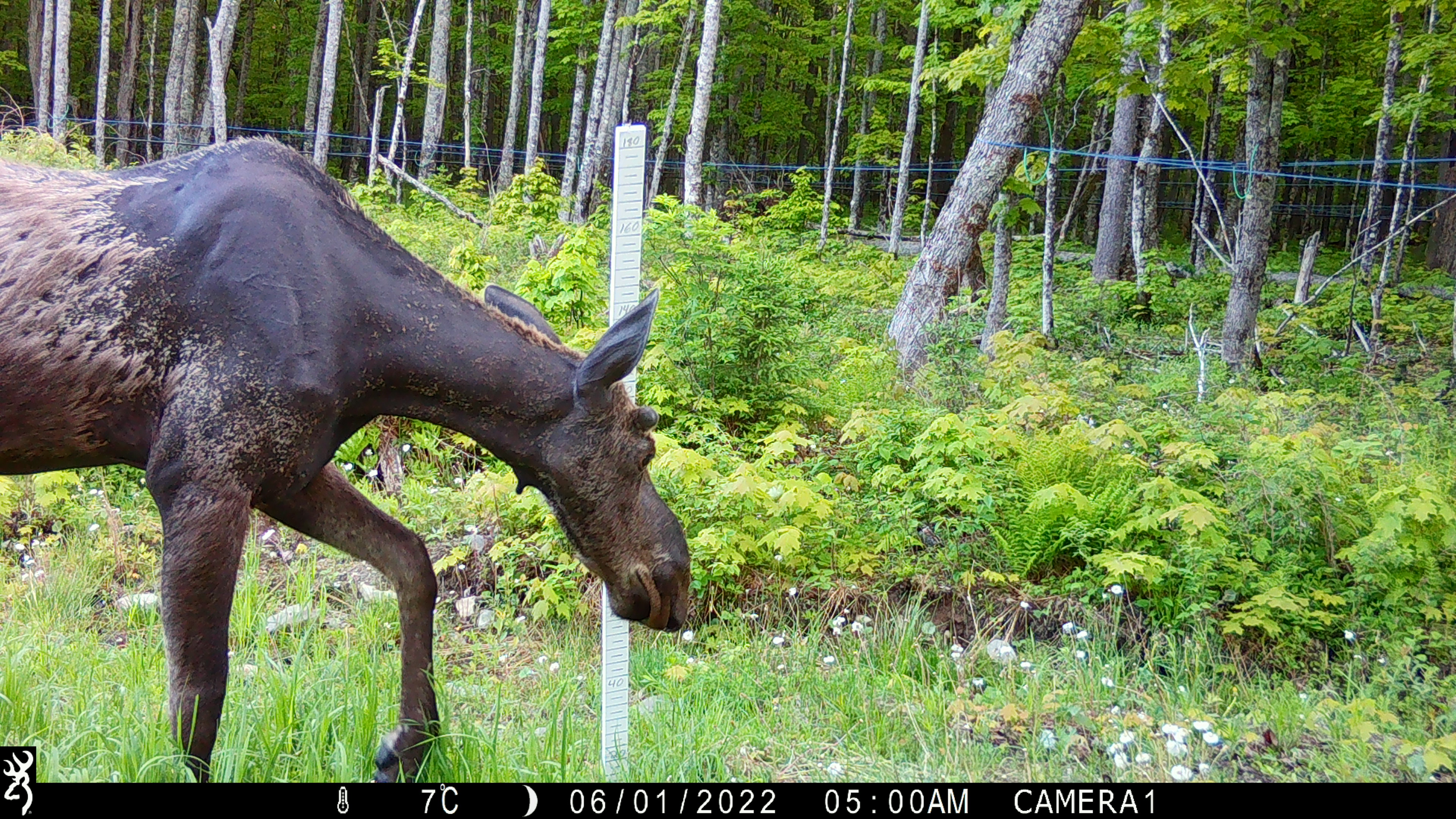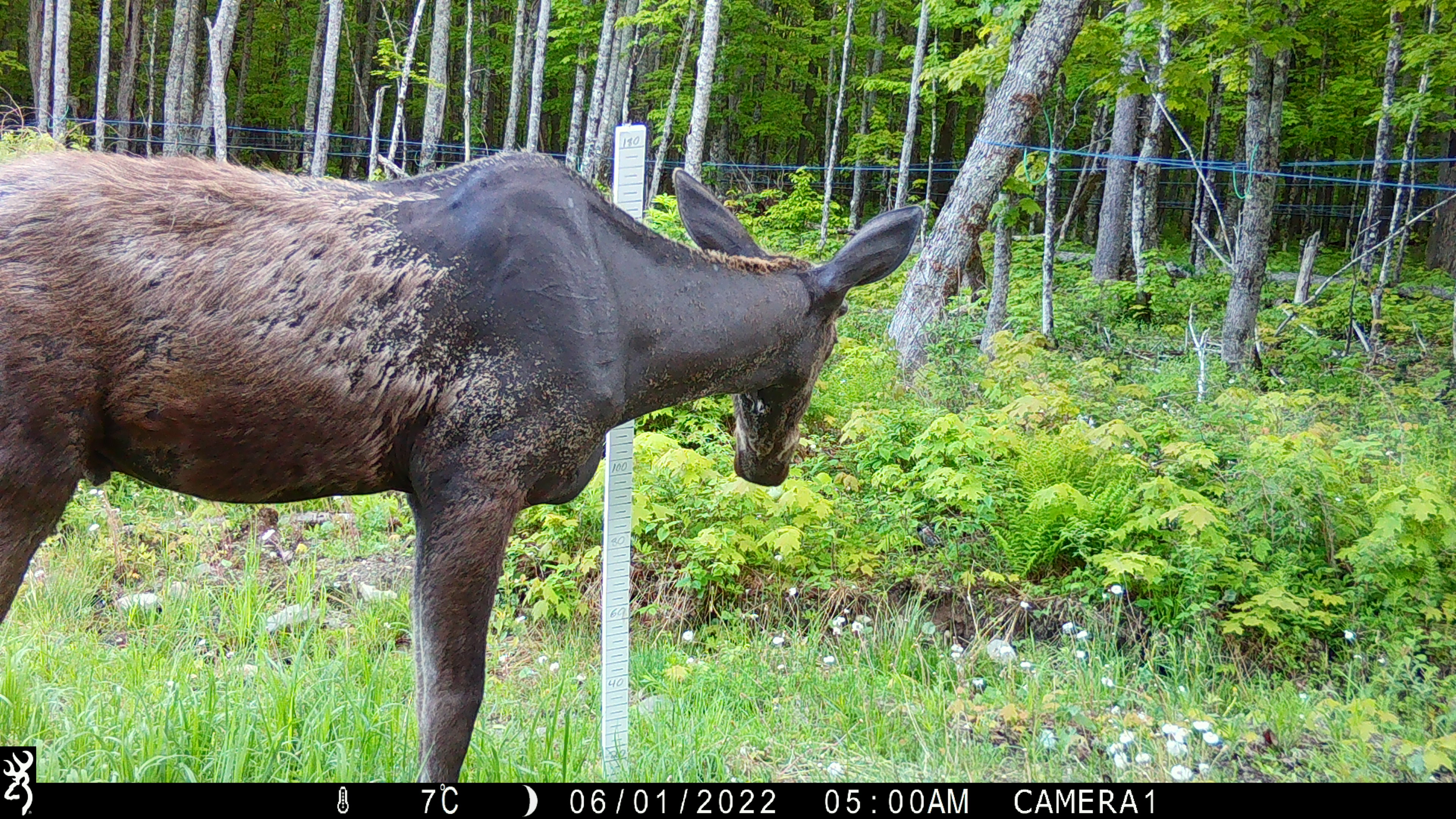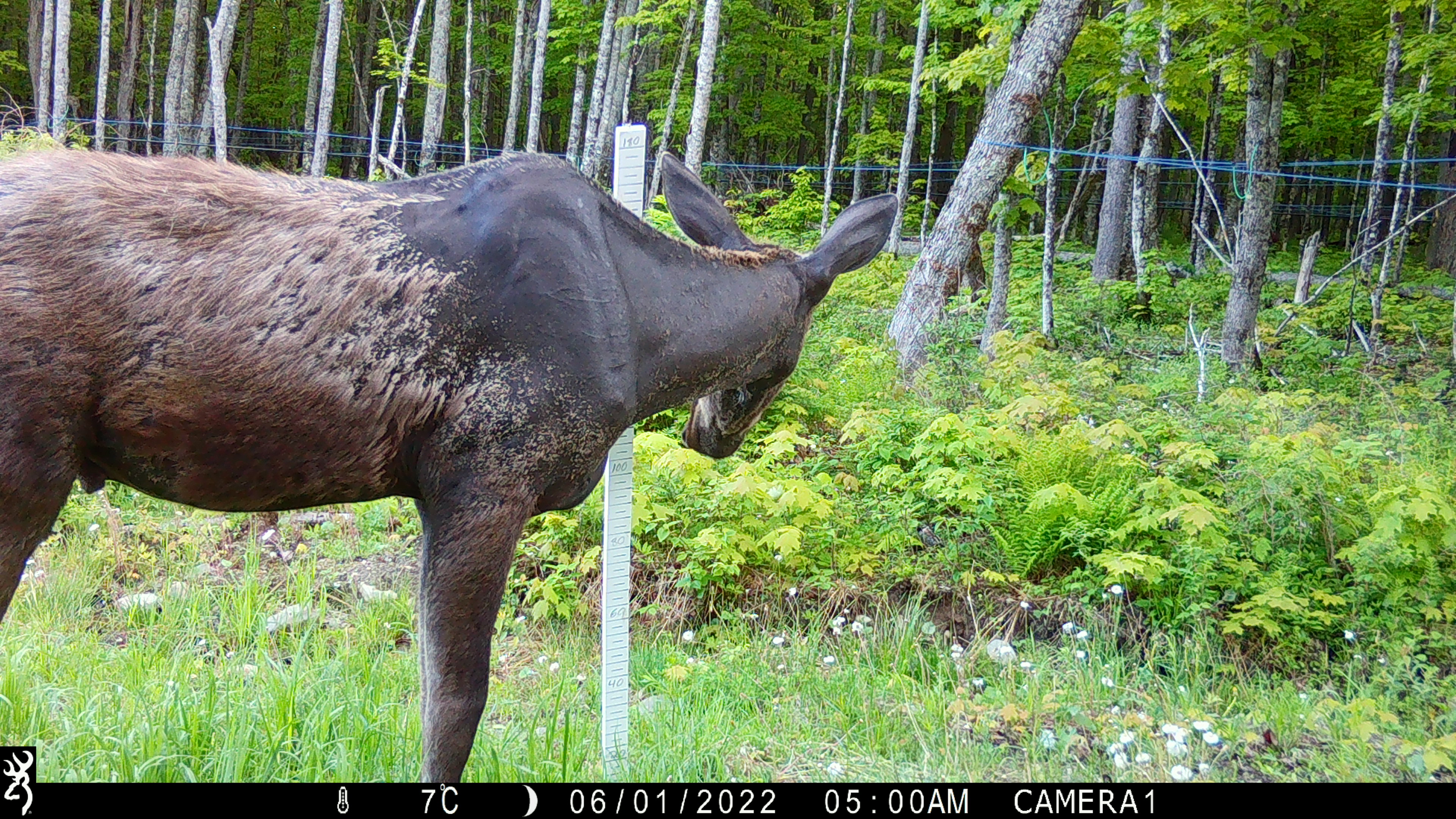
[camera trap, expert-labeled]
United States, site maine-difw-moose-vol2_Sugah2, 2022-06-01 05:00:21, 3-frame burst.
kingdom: Animalia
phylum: Chordata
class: Mammalia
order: Artiodactyla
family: Cervidae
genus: Alces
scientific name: Alces alces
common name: moose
Moose (Alces alces).